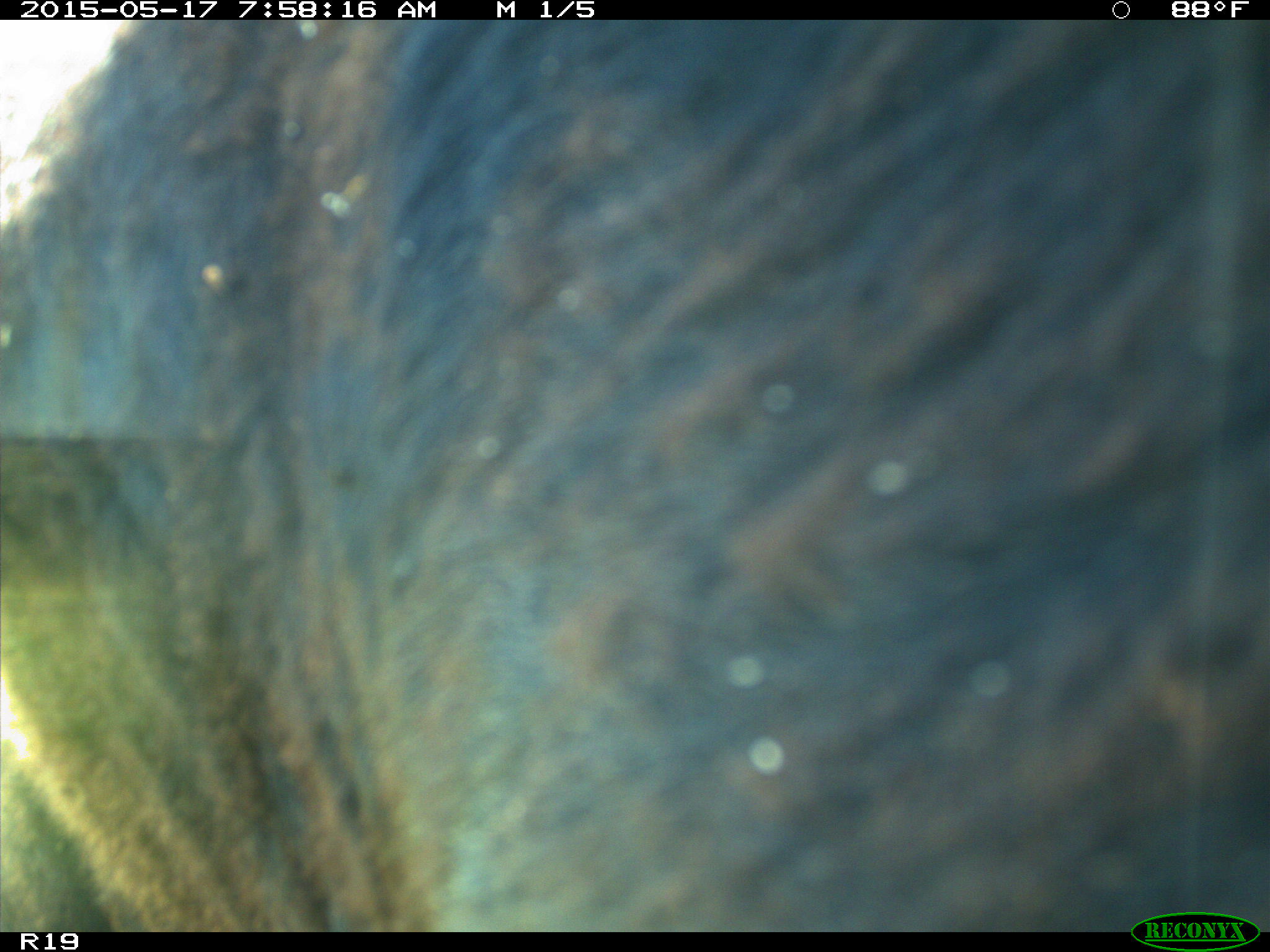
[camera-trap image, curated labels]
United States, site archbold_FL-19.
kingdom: Animalia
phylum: Chordata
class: Mammalia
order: Artiodactyla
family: Bovidae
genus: Bos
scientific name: Bos taurus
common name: domestic cow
Bos taurus (domestic cow).